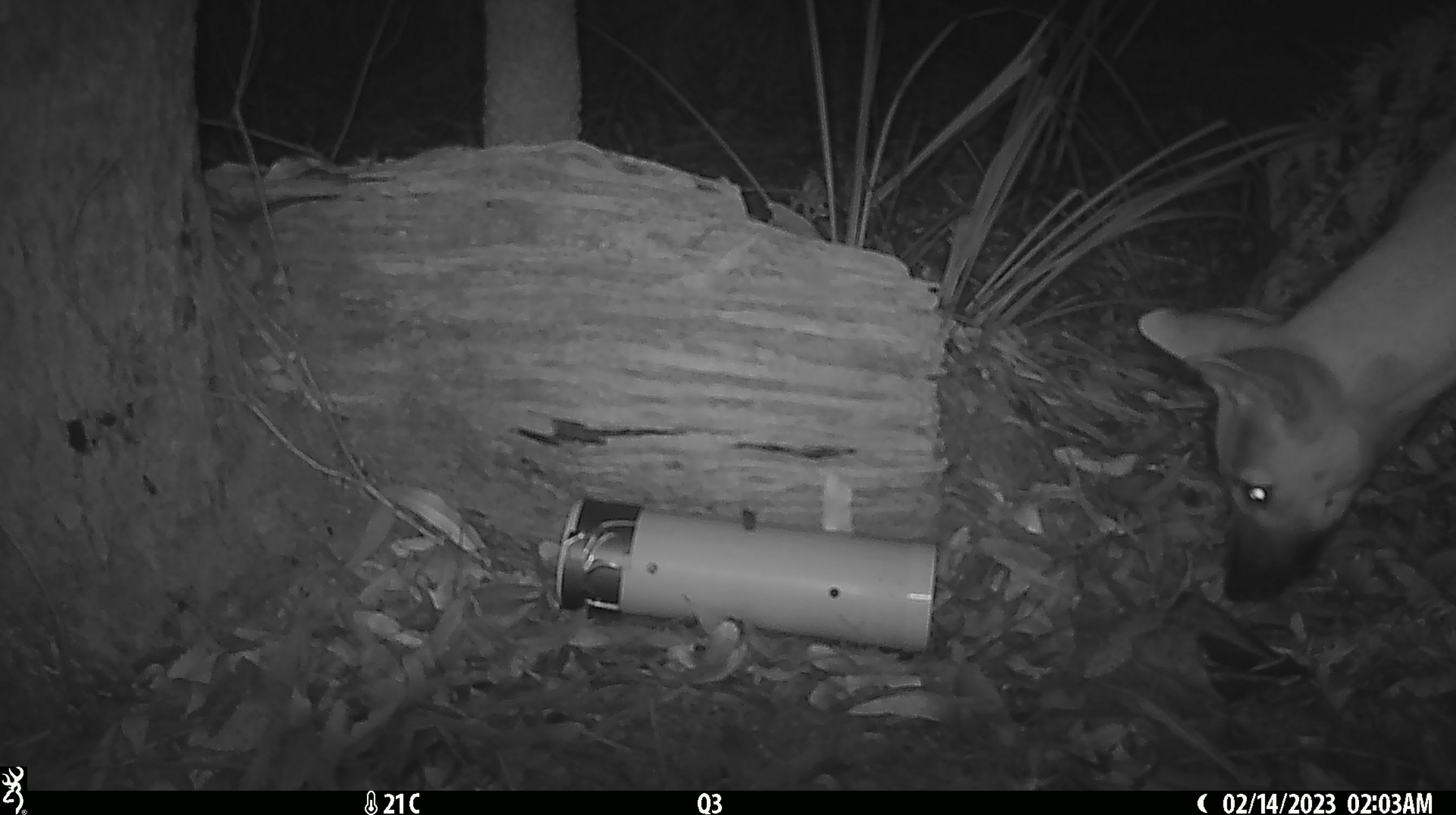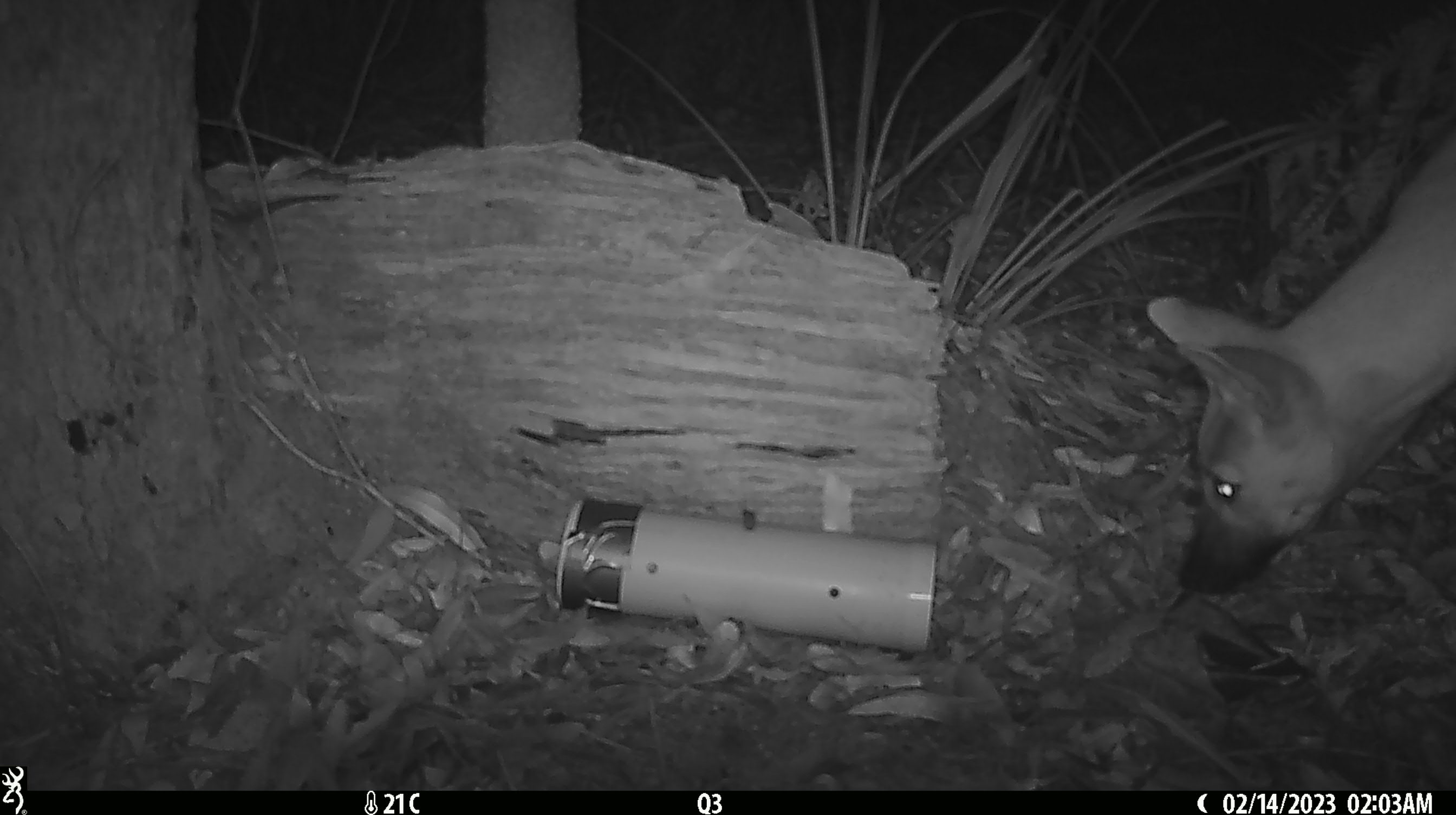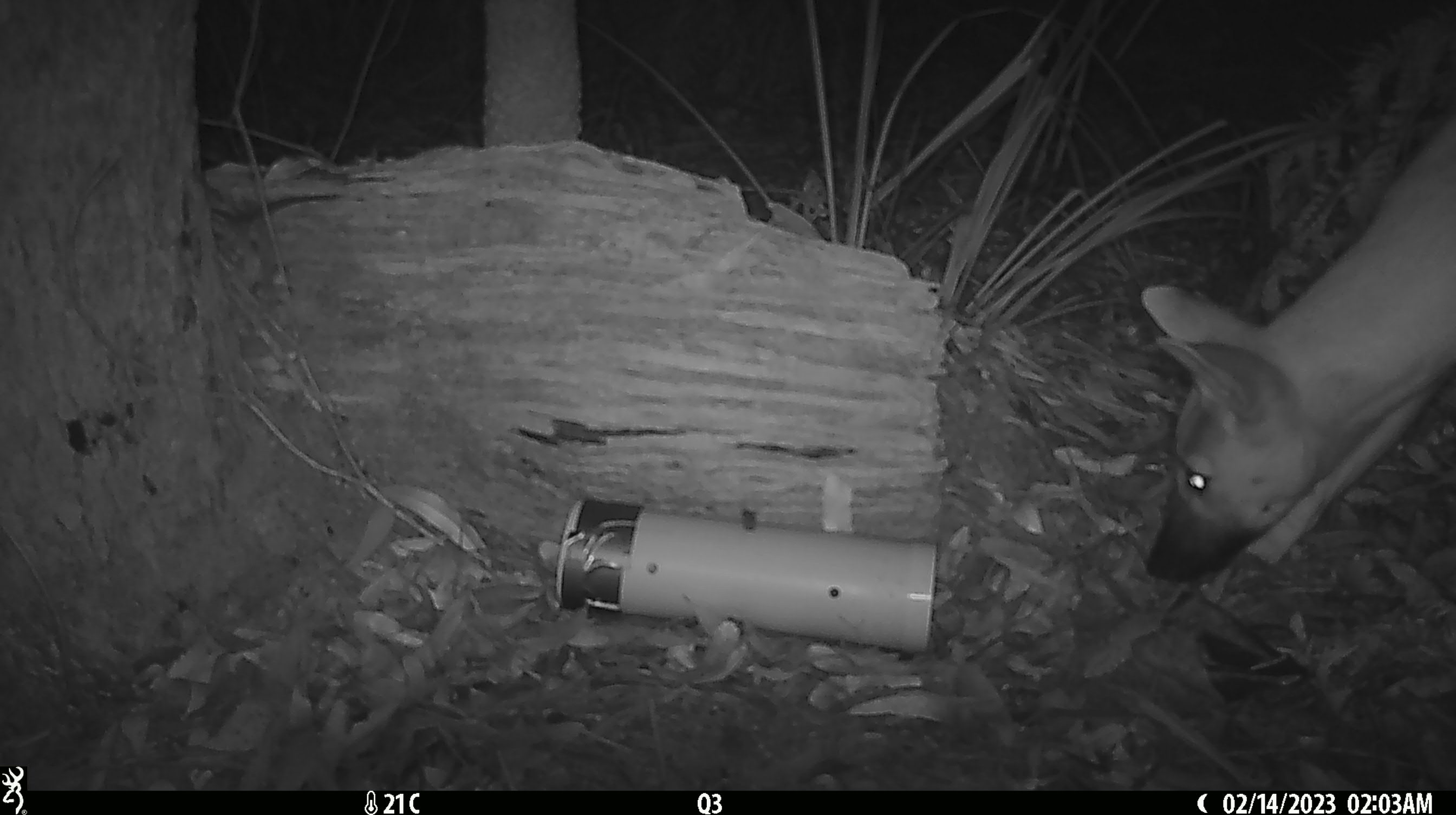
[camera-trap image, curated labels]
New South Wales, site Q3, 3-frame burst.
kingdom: Animalia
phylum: Chordata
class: Mammalia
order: Carnivora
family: Canidae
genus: Canis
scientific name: Canis familiaris dingo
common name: dingo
Dingo (Canis familiaris dingo).